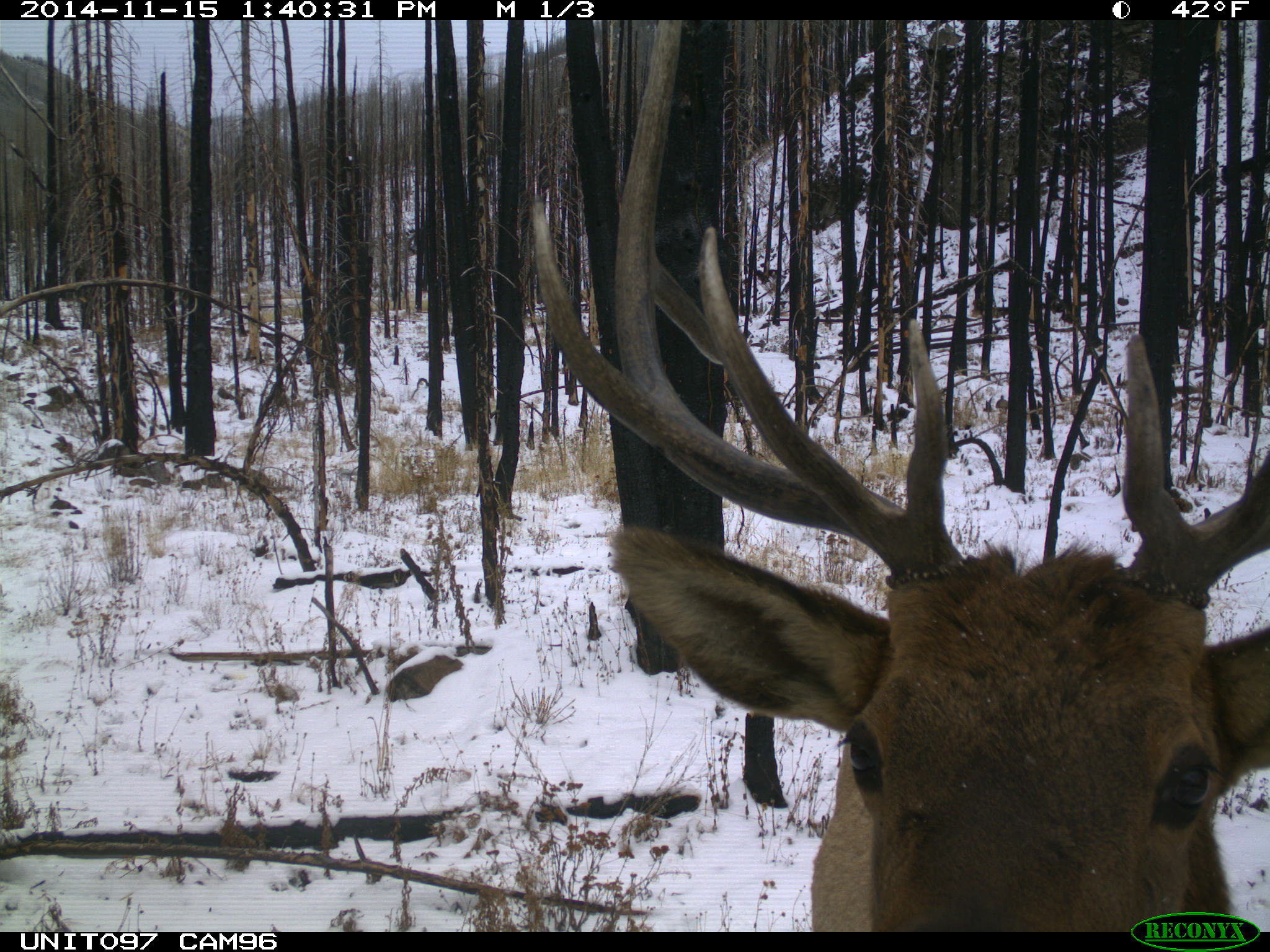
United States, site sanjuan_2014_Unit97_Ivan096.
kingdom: Animalia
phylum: Chordata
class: Mammalia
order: Artiodactyla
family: Cervidae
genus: Cervus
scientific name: Cervus elaphus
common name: red deer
Cervus elaphus (red deer).